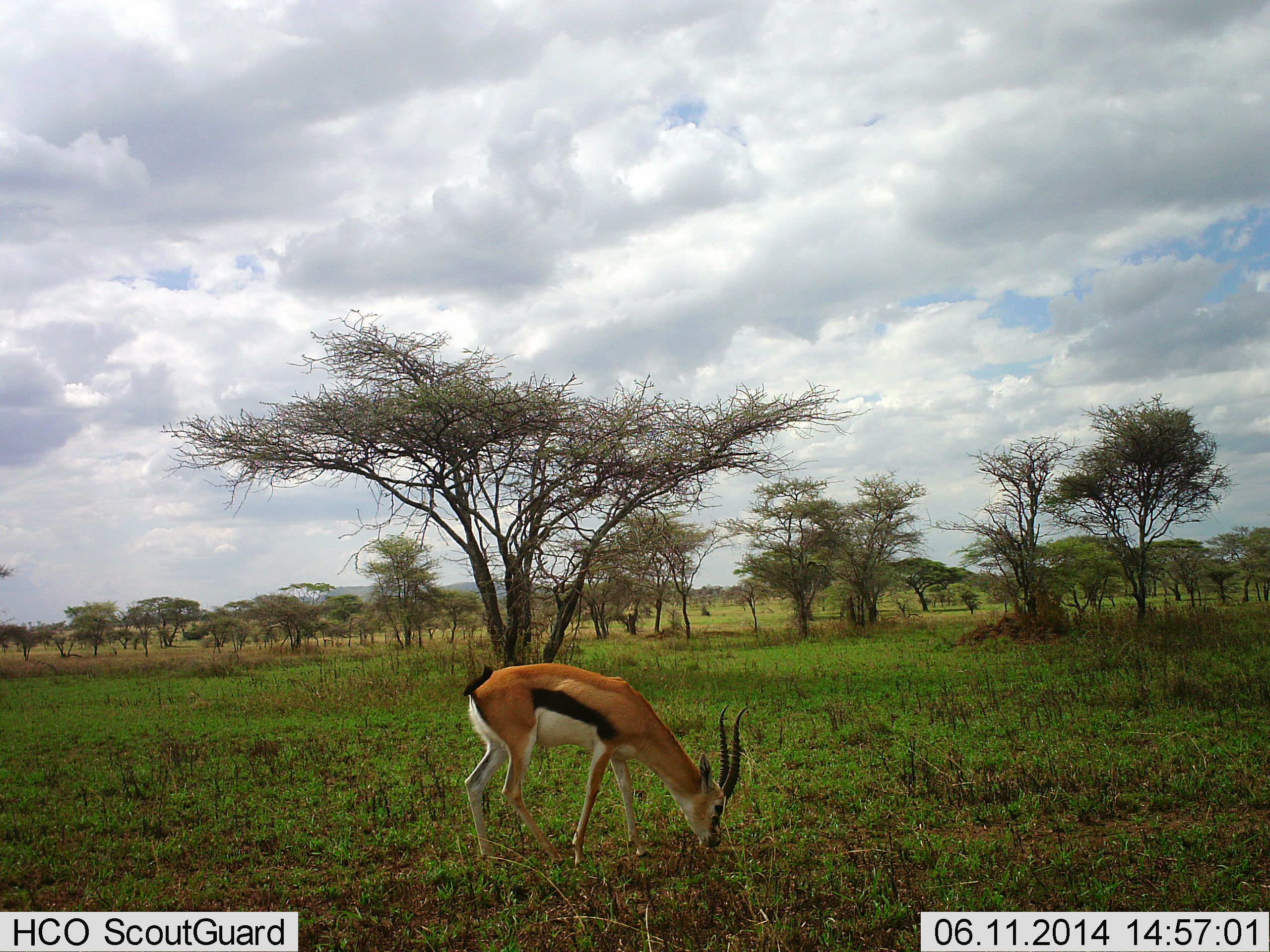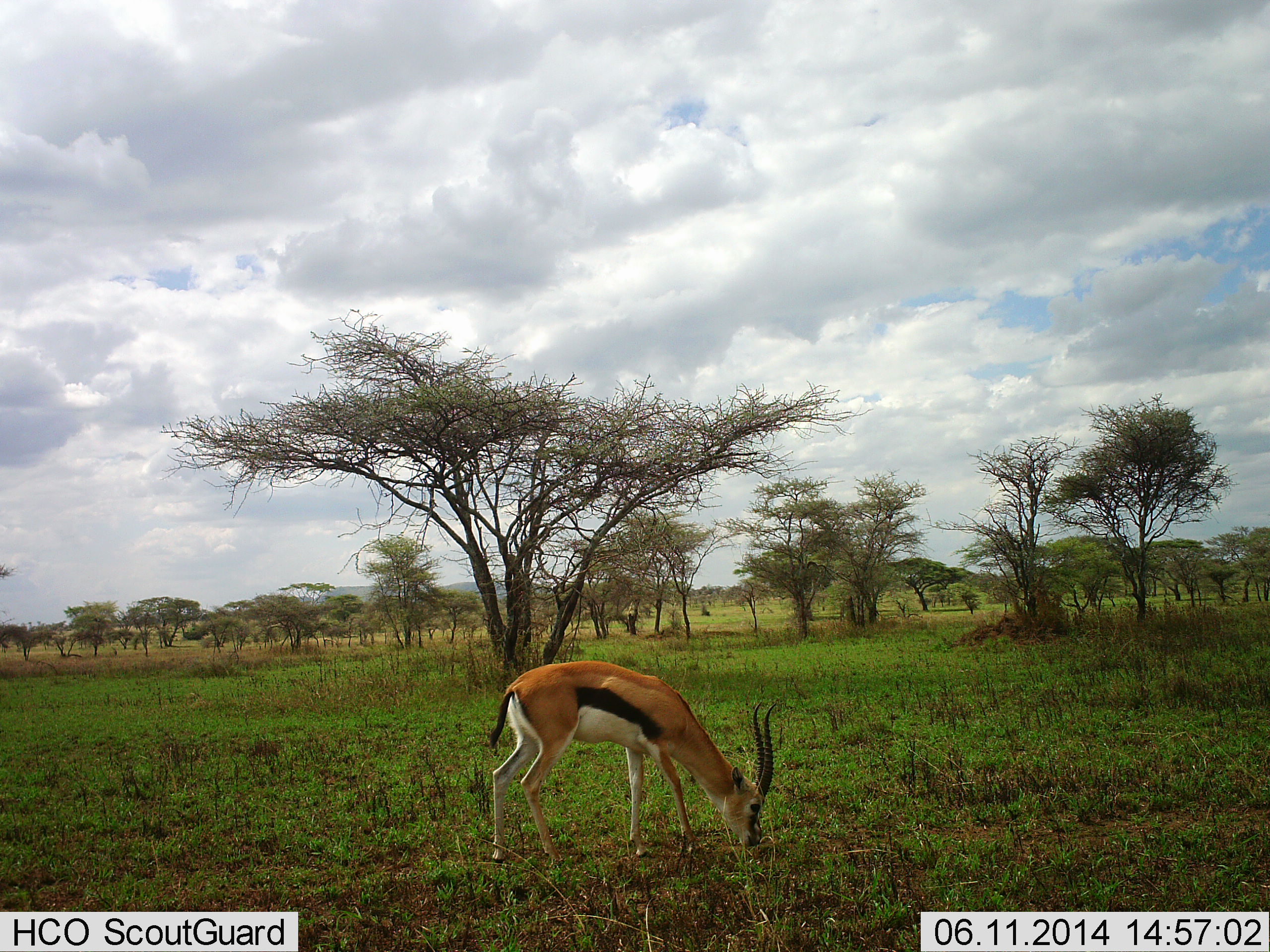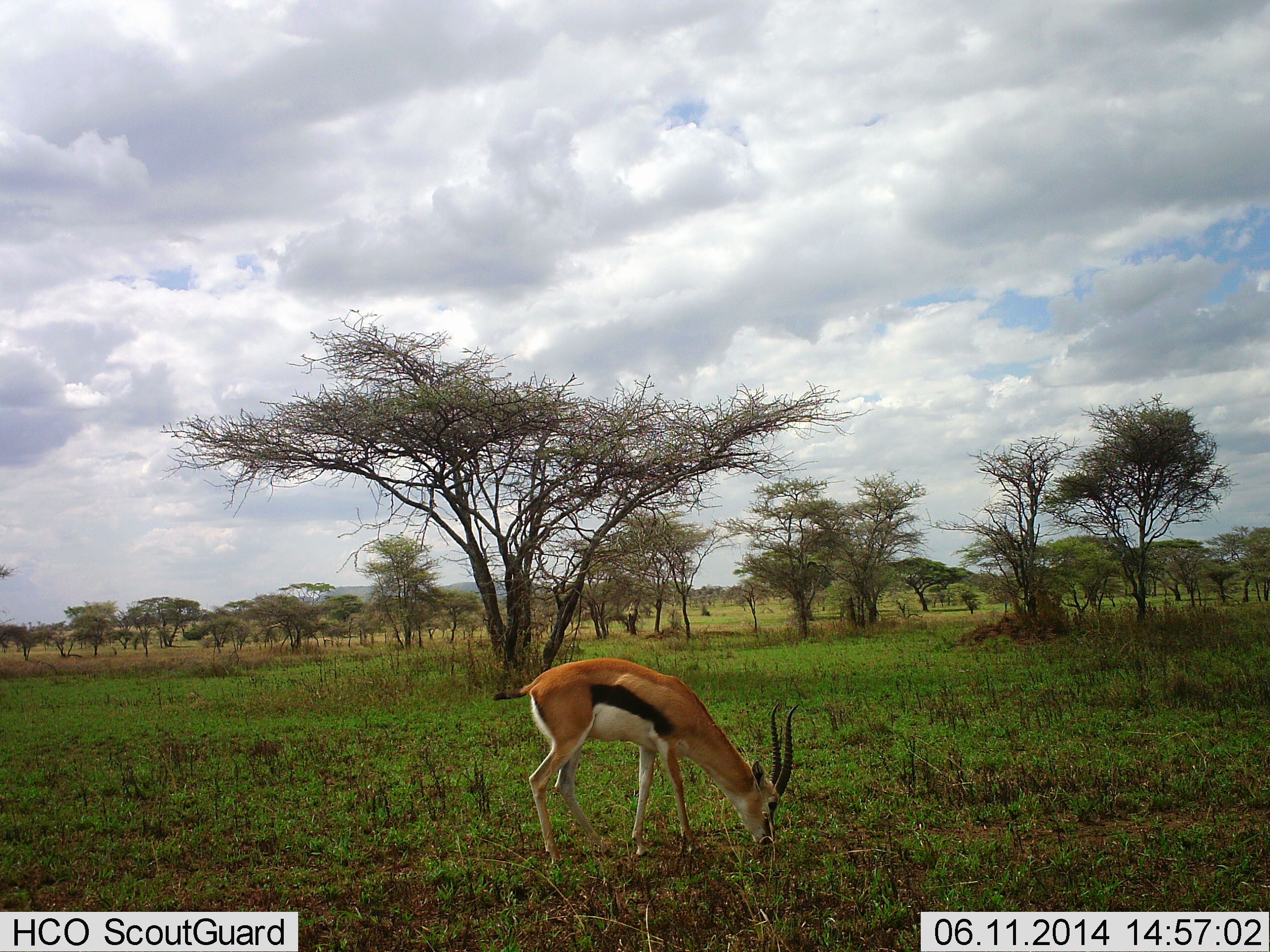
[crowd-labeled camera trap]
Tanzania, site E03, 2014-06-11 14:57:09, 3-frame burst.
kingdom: Animalia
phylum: Chordata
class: Mammalia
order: Artiodactyla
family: Bovidae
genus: Eudorcas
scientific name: Eudorcas thomsonii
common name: thomson's gazelle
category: gazellethomsons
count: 1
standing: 10%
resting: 0%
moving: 0%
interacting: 0%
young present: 0%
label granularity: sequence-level